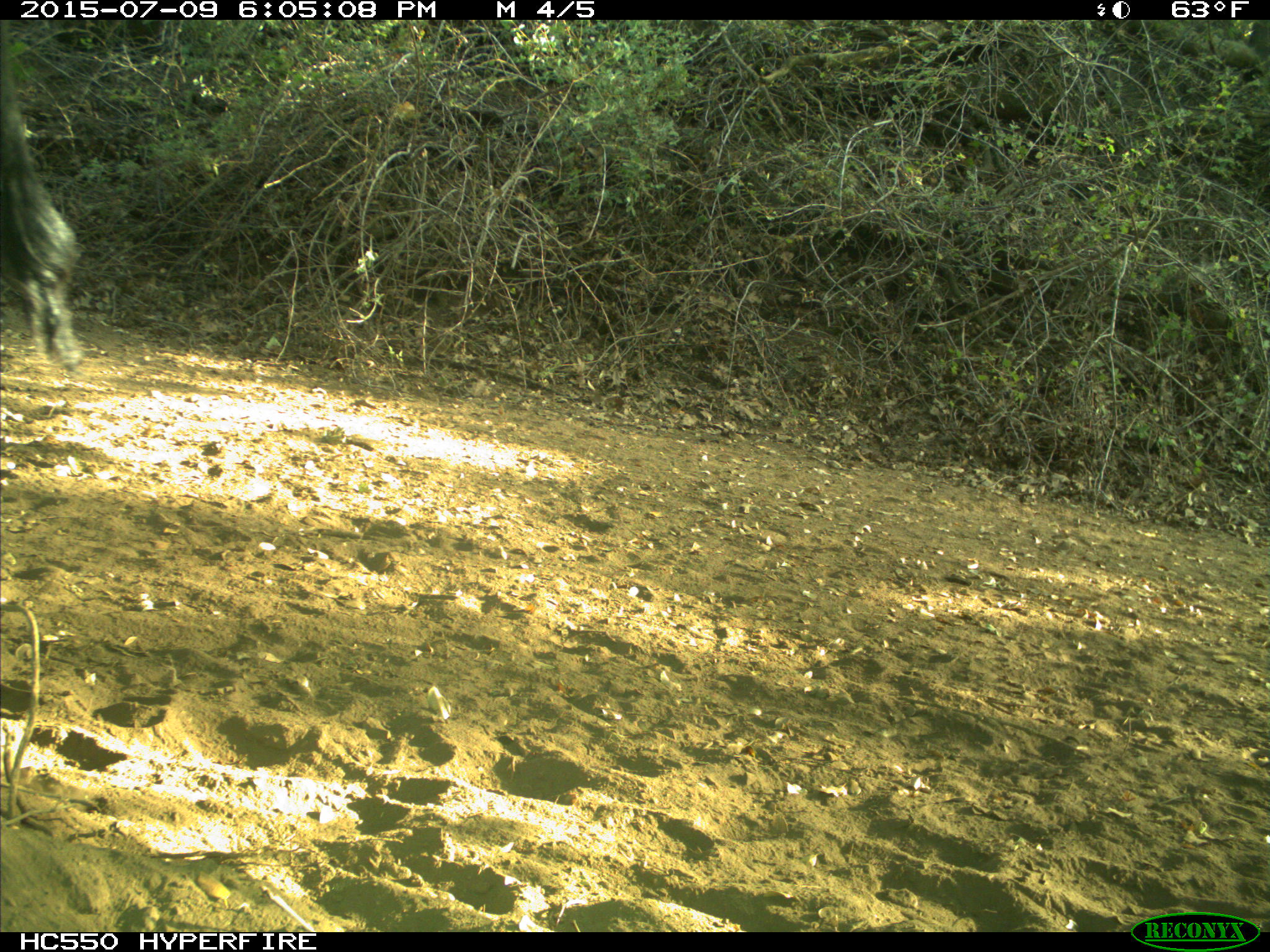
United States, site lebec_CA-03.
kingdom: Animalia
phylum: Chordata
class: Mammalia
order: Artiodactyla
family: Bovidae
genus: Bos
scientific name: Bos taurus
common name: domestic cow